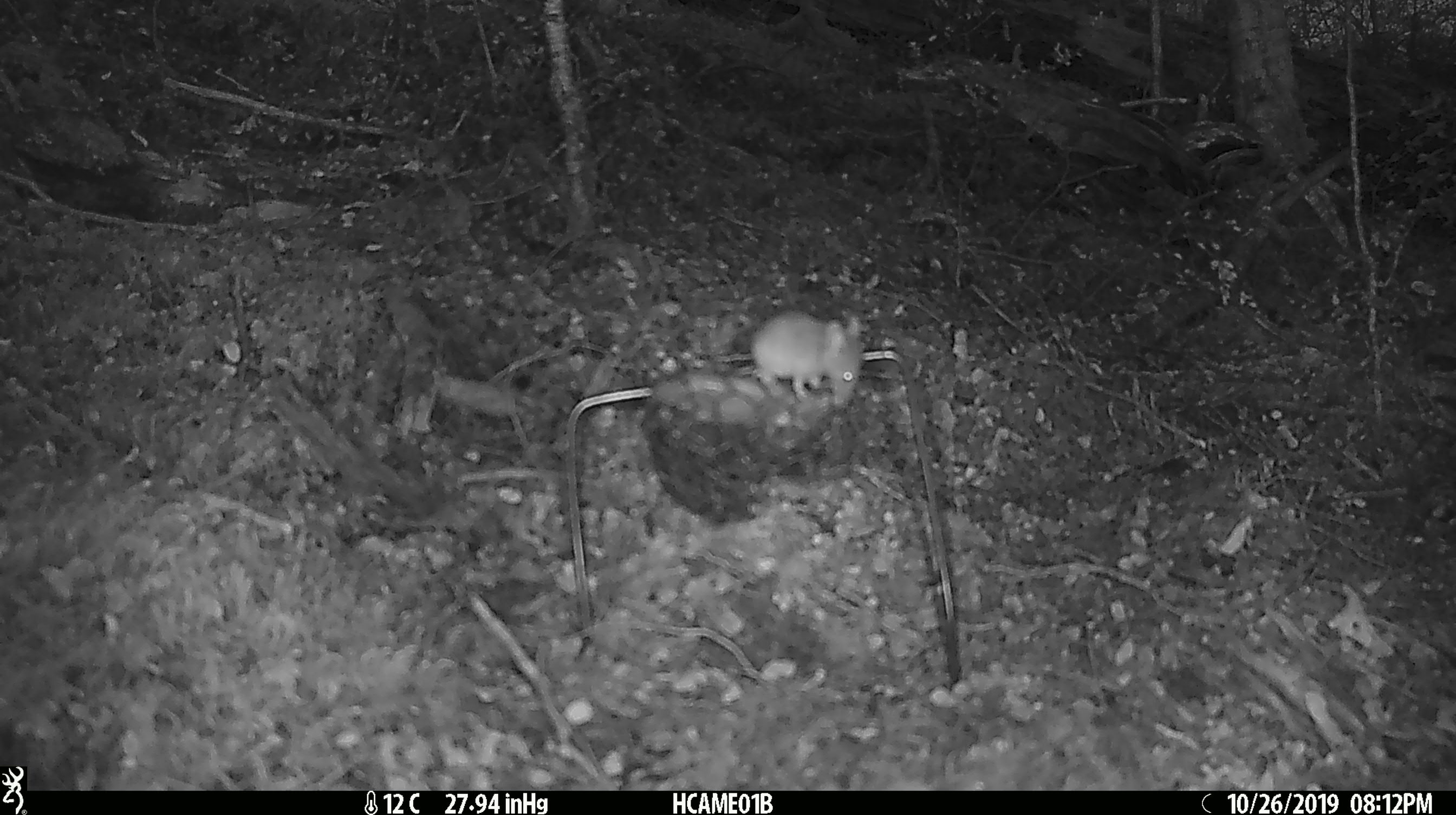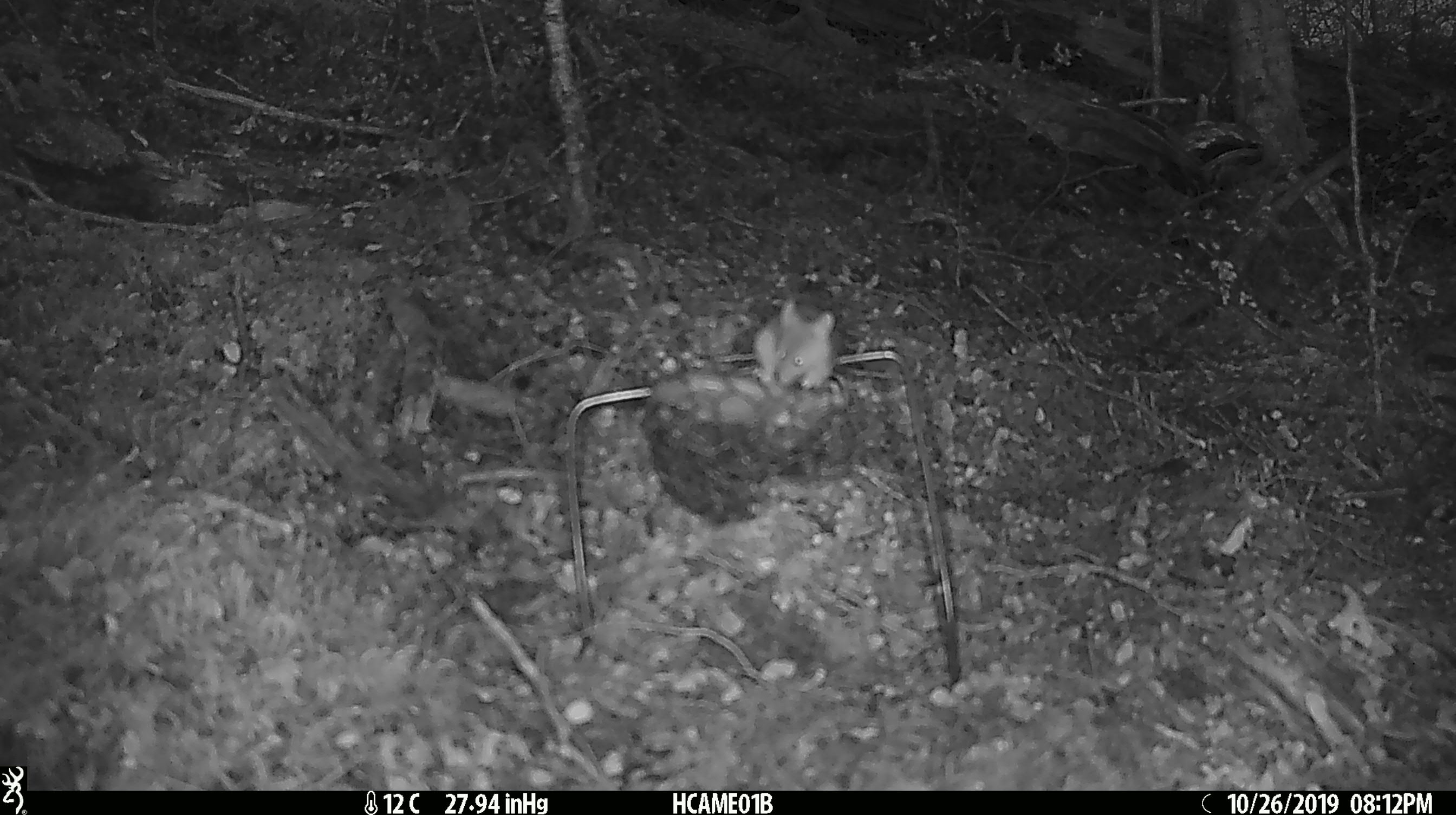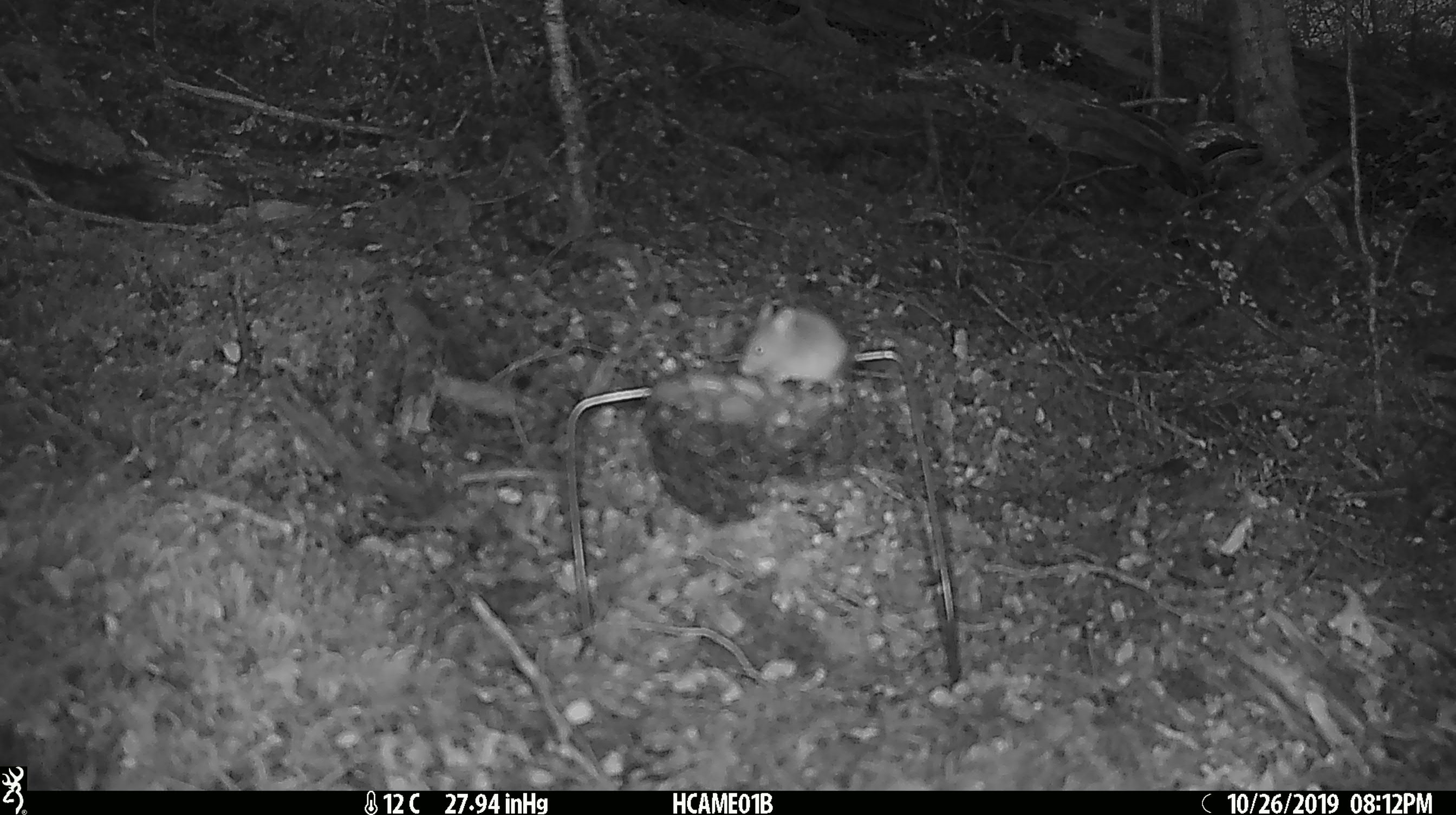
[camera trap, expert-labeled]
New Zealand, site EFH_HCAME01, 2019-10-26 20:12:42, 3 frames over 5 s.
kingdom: Animalia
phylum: Chordata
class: Mammalia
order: Rodentia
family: Muridae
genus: Mus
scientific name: Mus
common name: mouse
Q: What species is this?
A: Mouse (Mus).